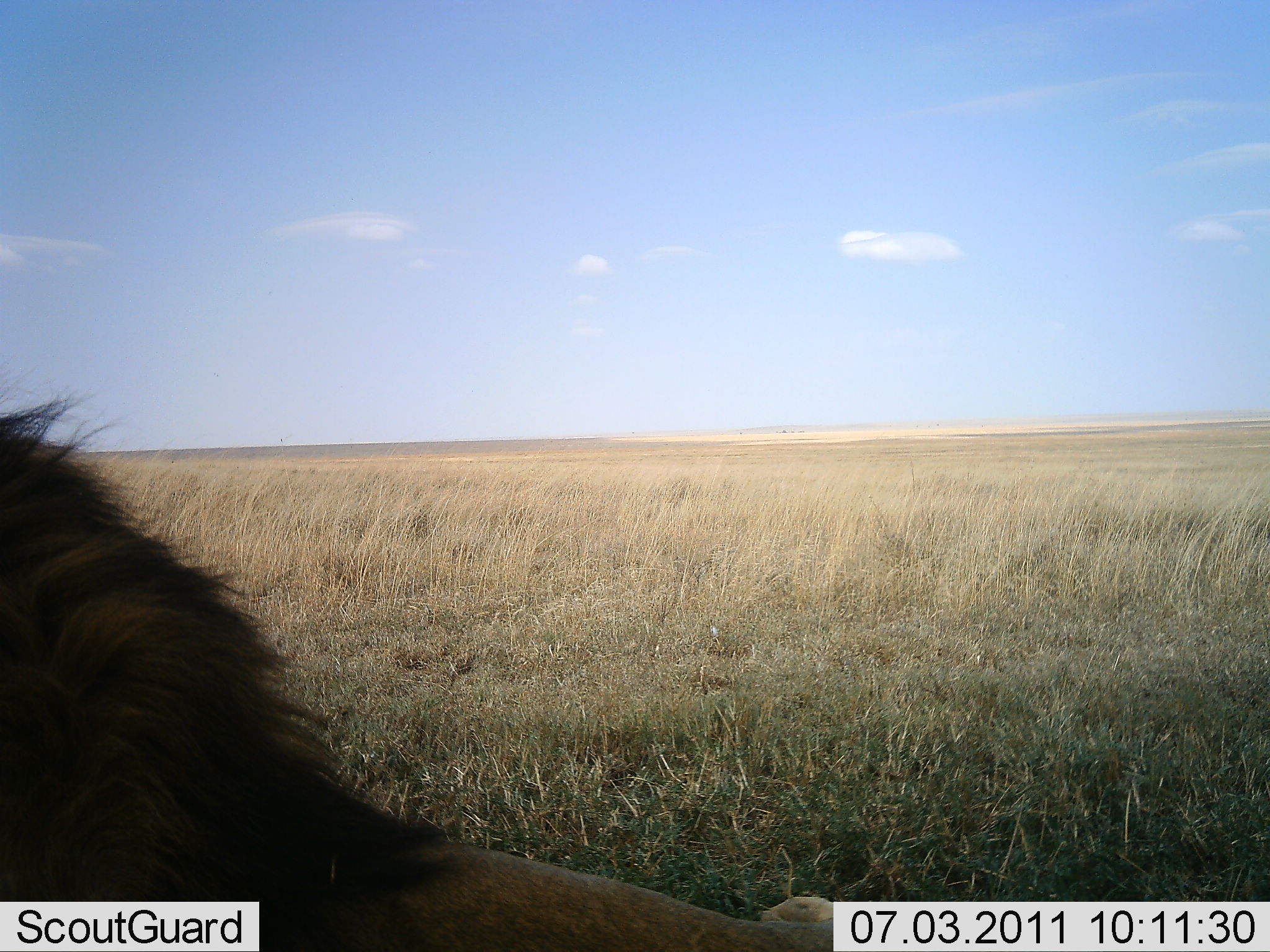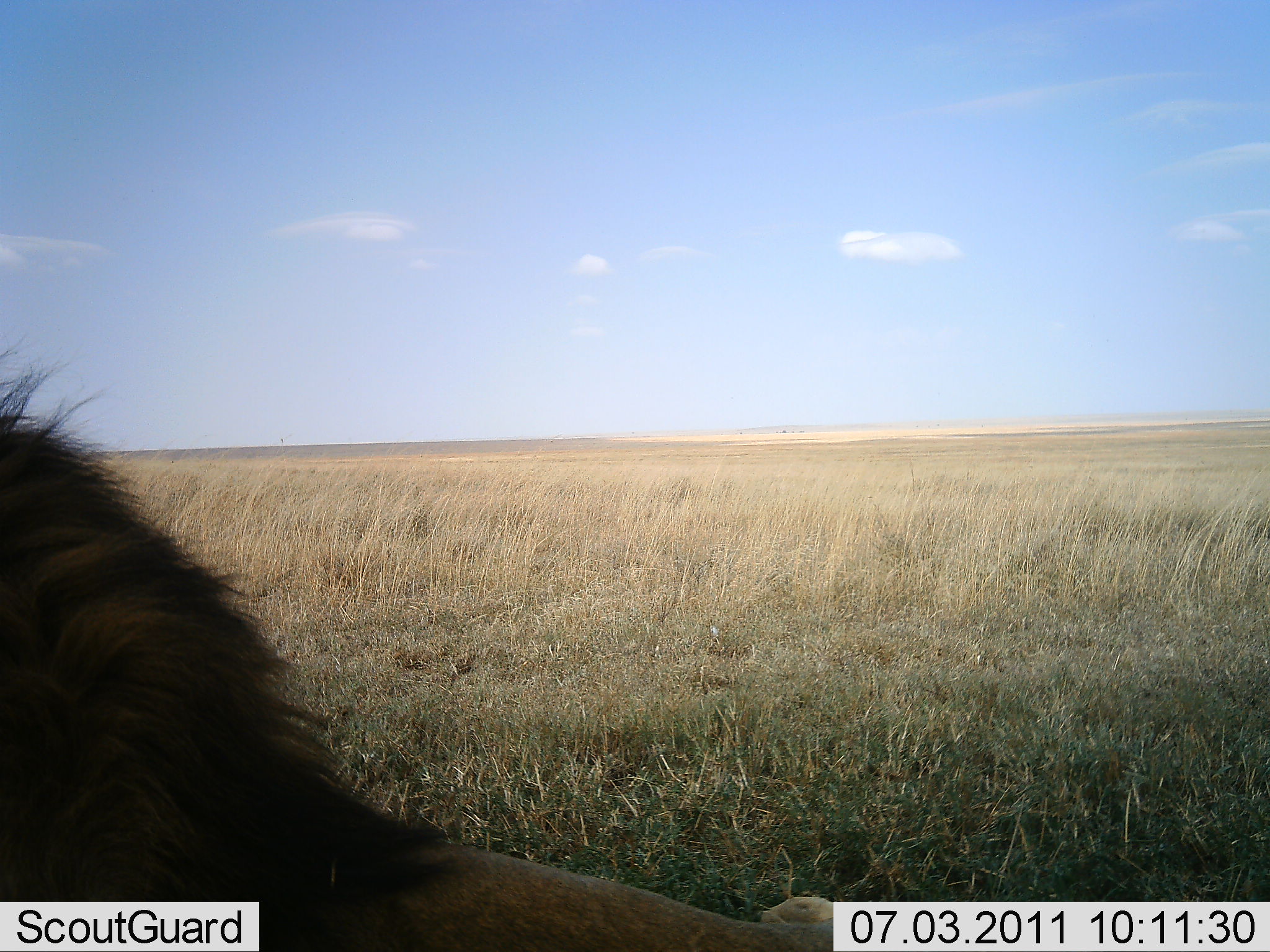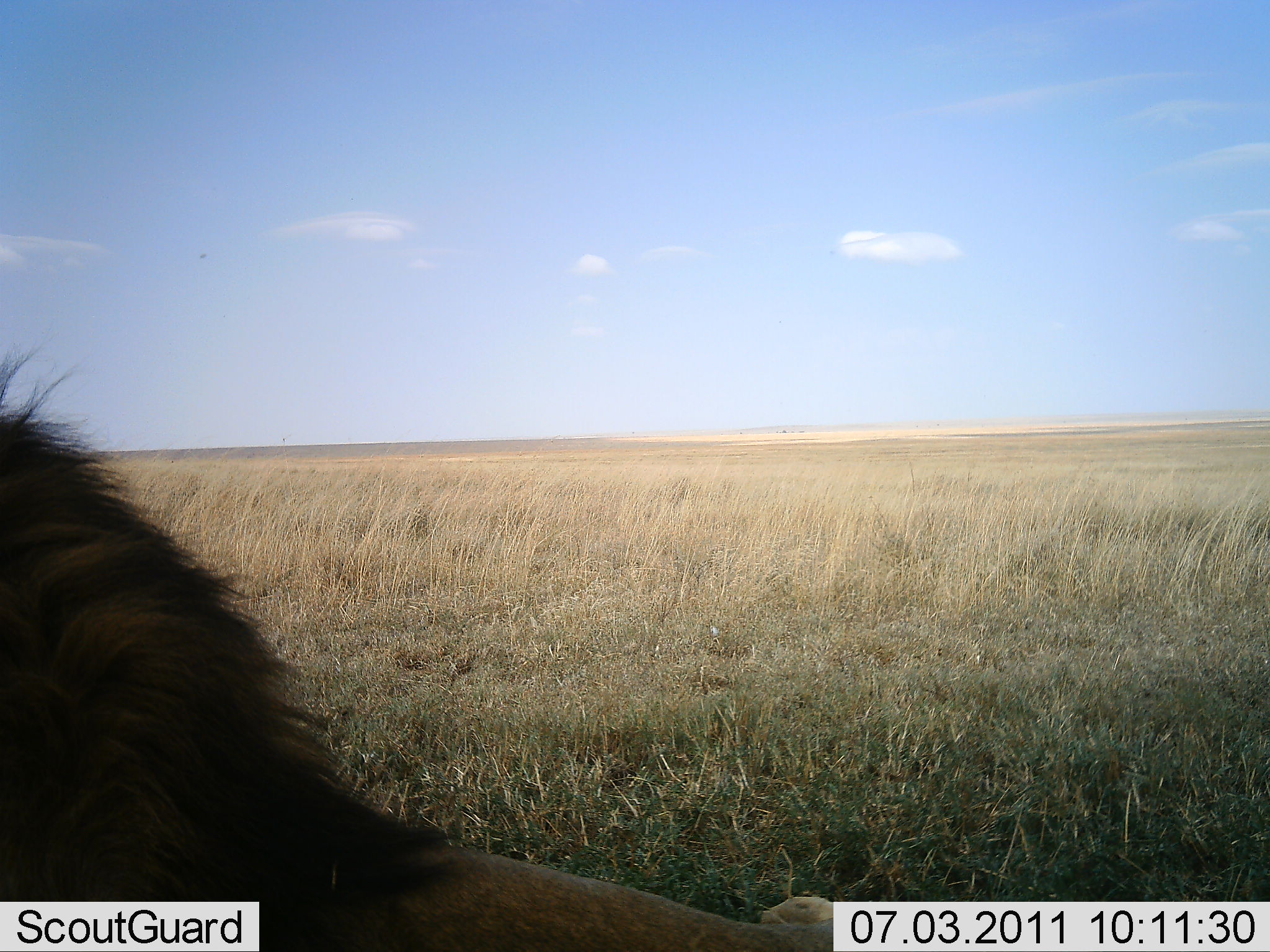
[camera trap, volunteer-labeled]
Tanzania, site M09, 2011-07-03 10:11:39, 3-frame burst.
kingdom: Animalia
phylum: Chordata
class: Mammalia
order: Carnivora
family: Felidae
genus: Panthera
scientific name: Panthera leo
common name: lion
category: lionmale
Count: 1.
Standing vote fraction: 30%.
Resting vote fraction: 70%.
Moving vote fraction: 0%.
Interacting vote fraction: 0%.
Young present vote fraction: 0%.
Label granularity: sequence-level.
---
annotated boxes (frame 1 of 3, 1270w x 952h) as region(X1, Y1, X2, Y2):
animal: region(0, 370, 944, 952)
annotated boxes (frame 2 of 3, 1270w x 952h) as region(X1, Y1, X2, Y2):
animal: region(0, 336, 944, 952)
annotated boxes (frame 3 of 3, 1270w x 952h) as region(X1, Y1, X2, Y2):
animal: region(0, 346, 947, 952)